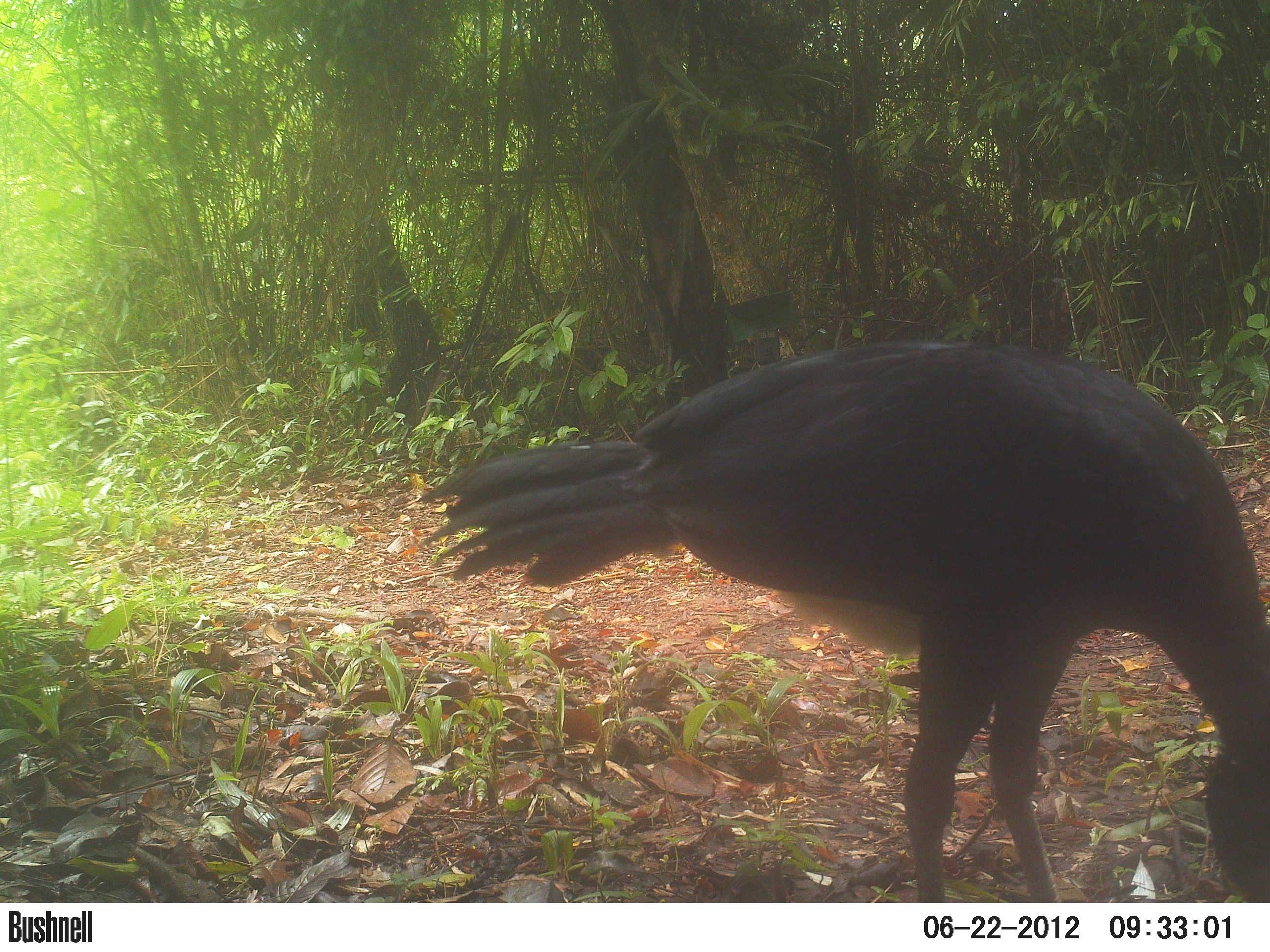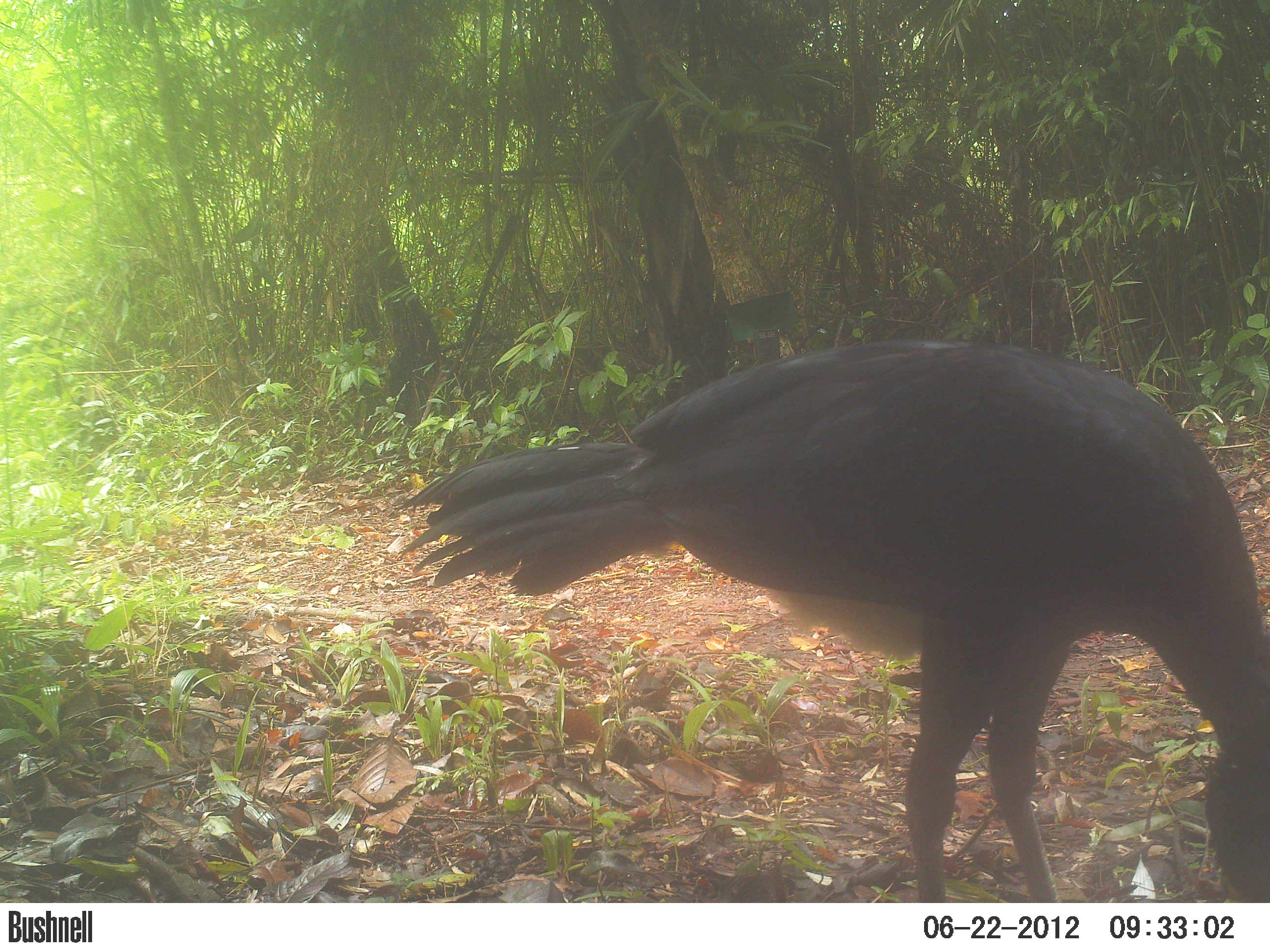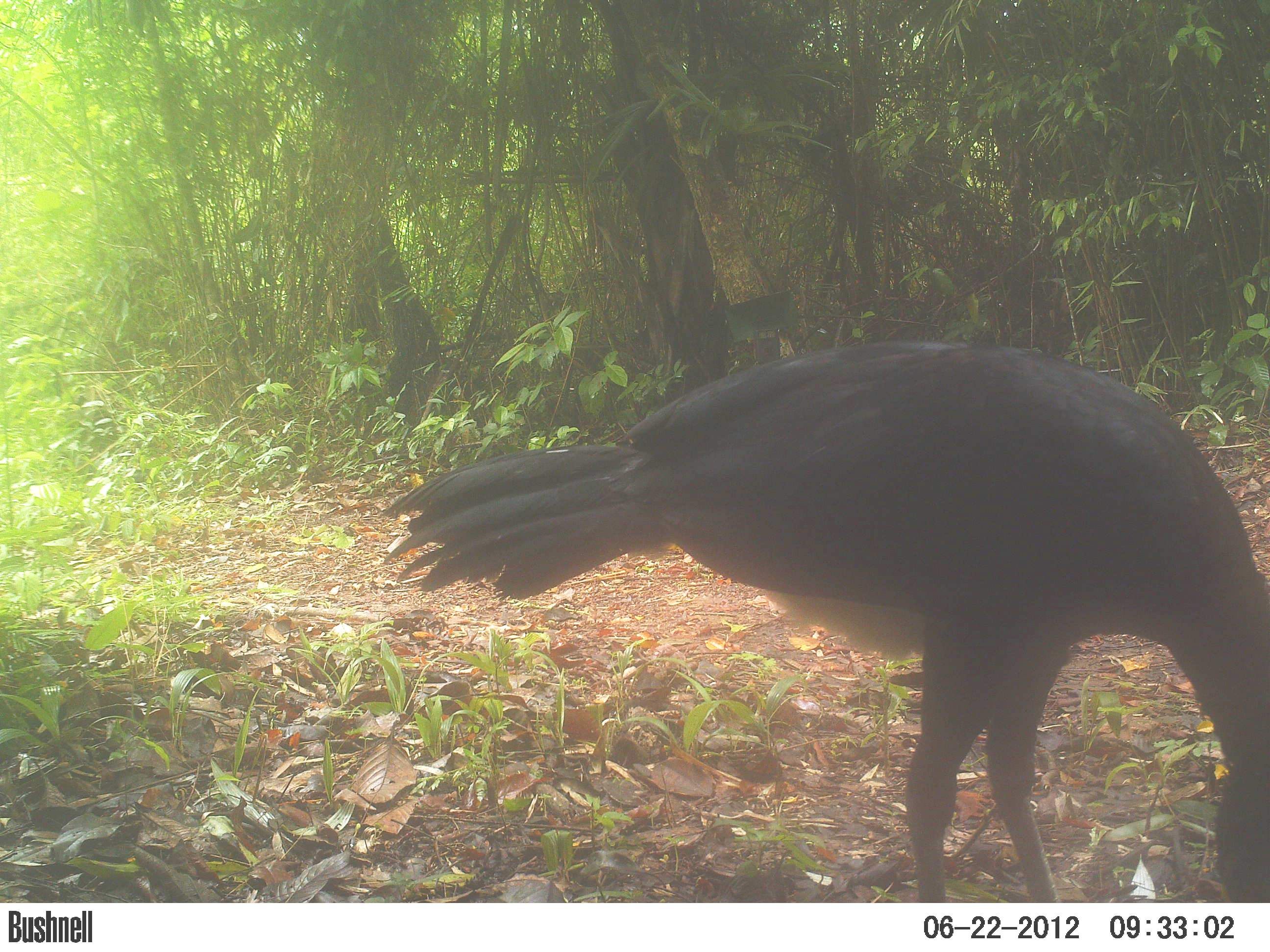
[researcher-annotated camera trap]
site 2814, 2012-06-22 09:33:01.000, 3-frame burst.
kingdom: Animalia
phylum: Chordata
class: Aves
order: Galliformes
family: Cracidae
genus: Crax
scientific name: Crax rubra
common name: great curassow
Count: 3.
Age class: adult.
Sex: male.